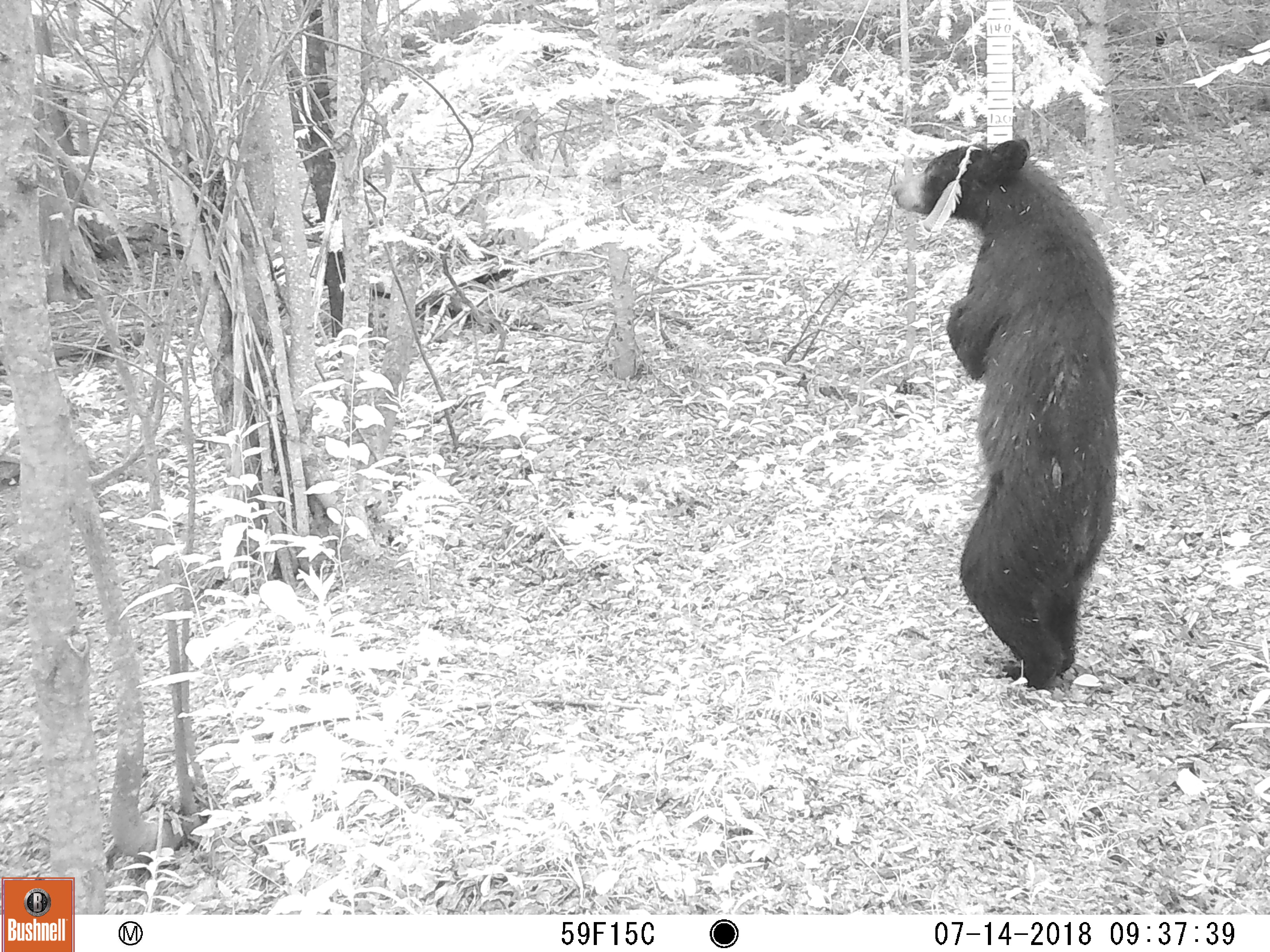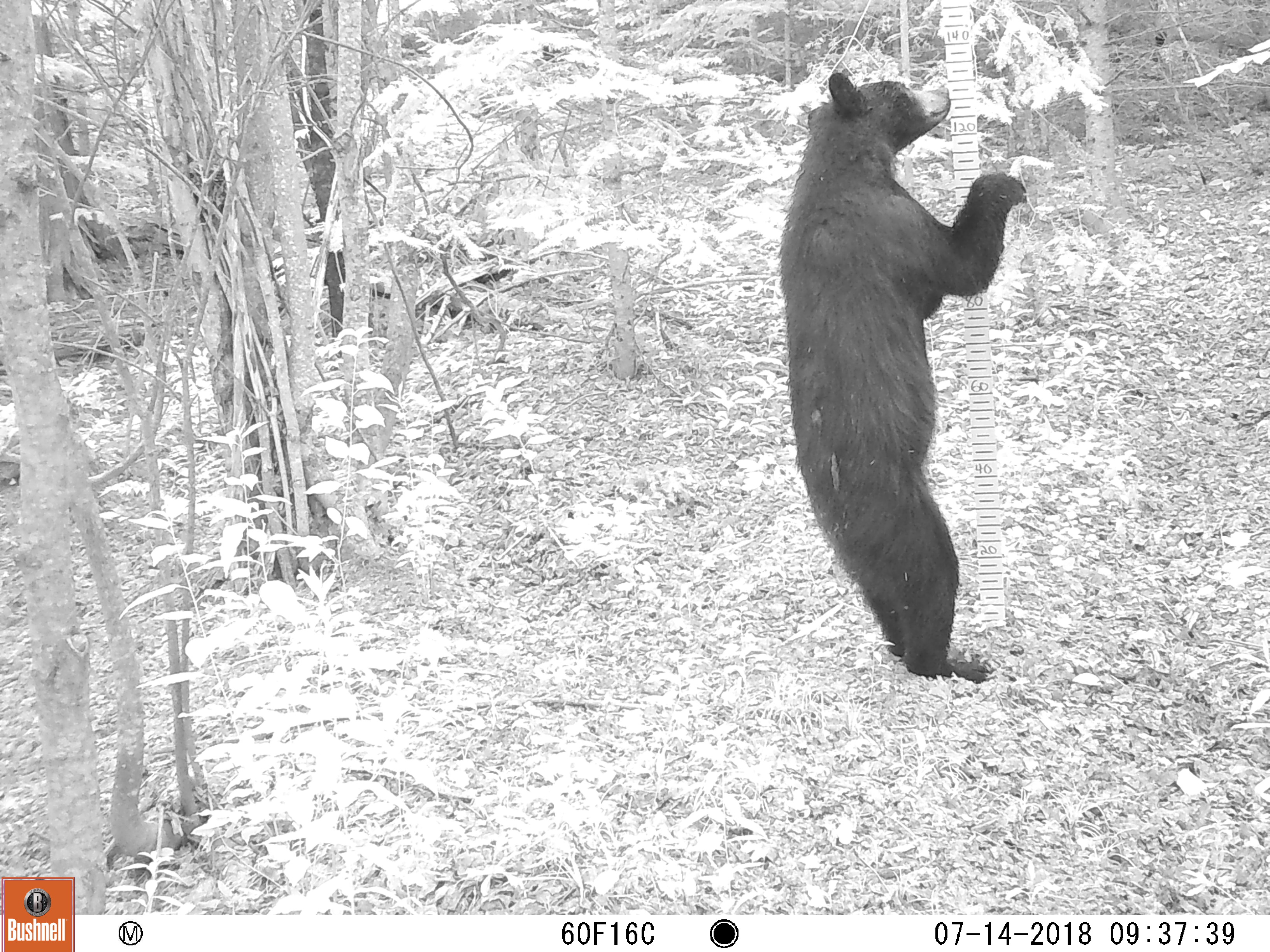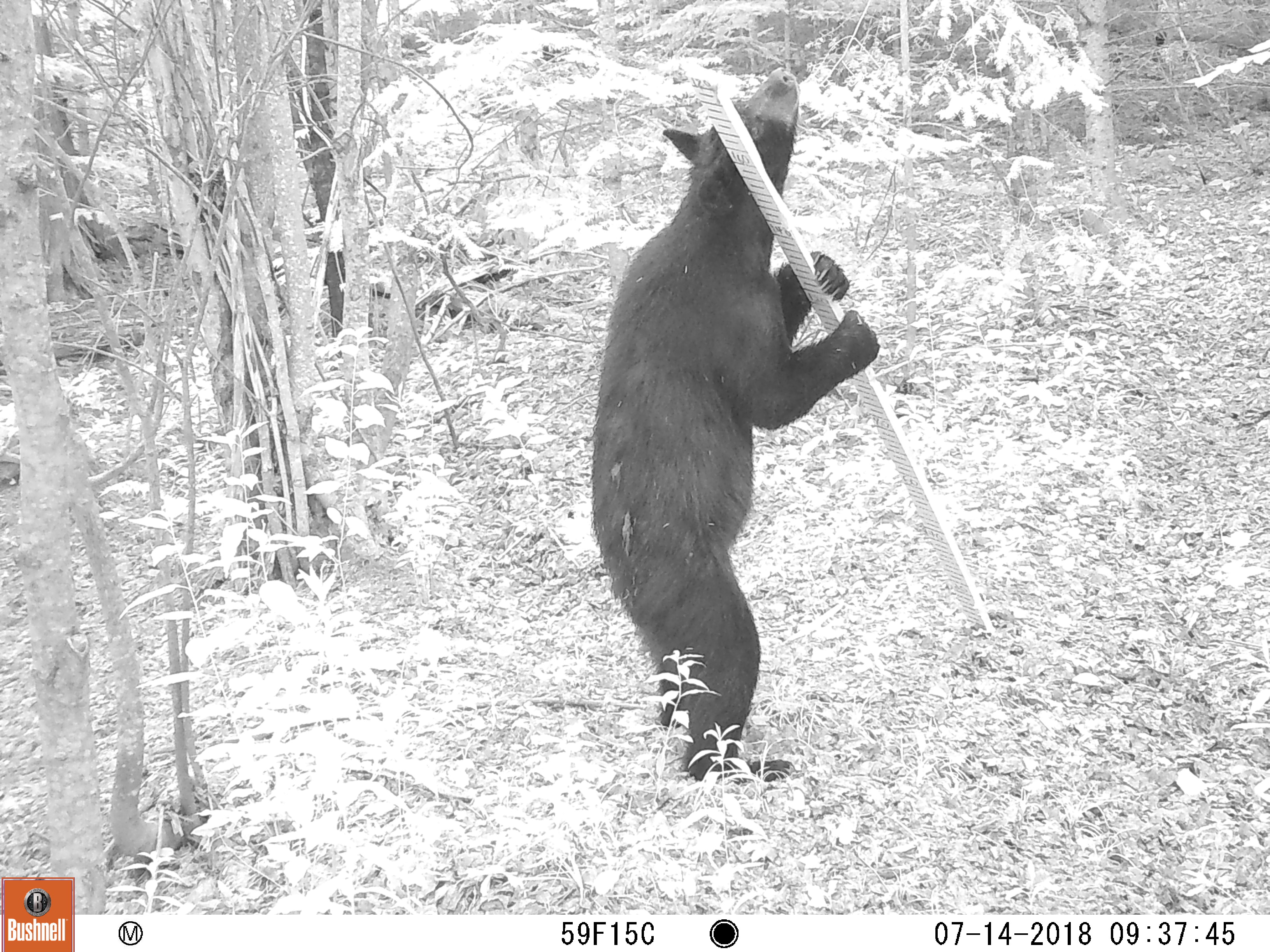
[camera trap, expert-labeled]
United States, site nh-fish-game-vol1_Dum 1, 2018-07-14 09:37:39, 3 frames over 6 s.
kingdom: Animalia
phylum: Chordata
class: Mammalia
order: Carnivora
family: Ursidae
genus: Ursus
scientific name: Ursus americanus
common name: black bear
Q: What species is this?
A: Black bear (Ursus americanus).